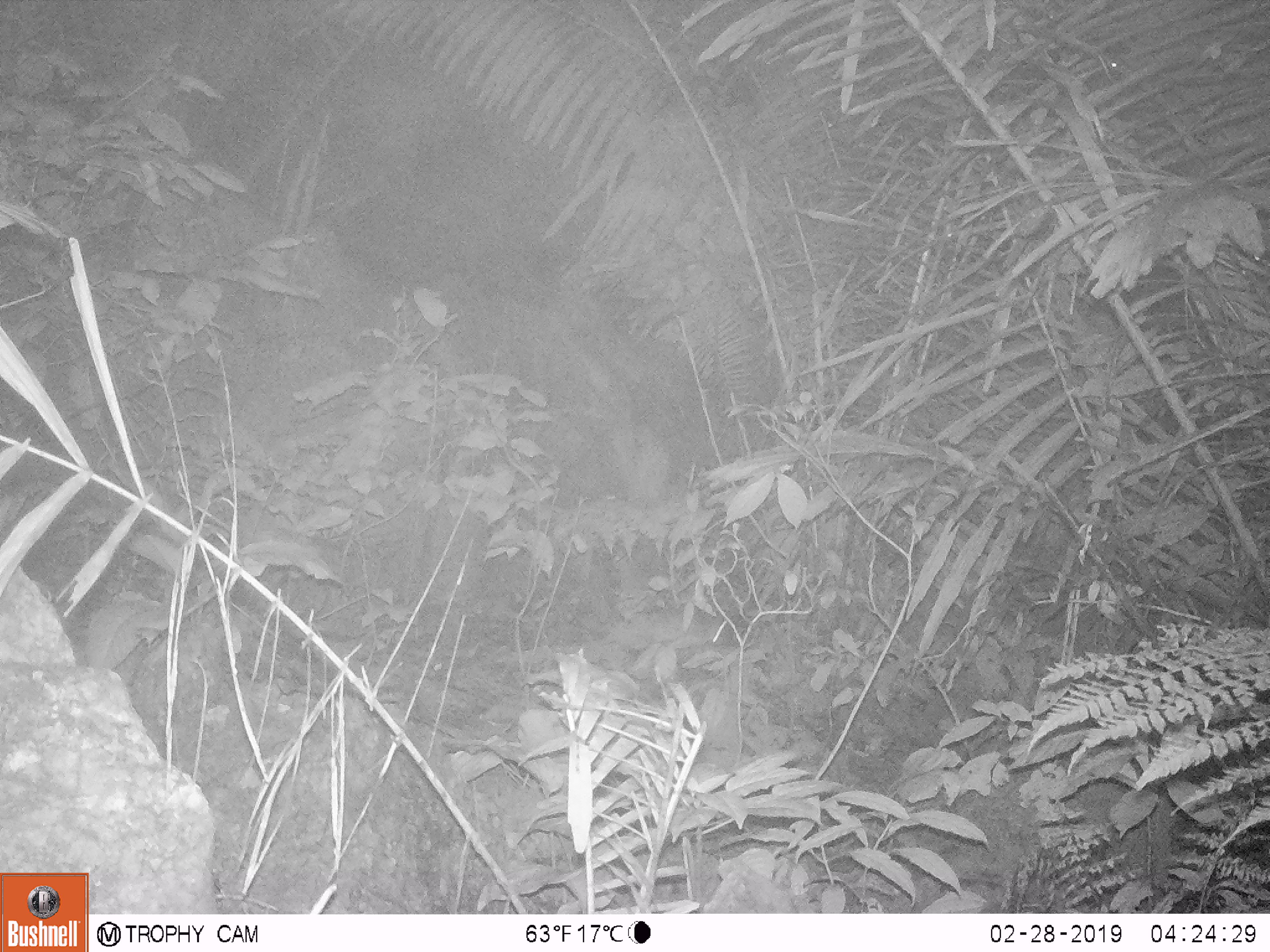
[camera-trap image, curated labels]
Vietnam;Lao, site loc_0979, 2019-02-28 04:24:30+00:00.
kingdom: Animalia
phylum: Chordata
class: Mammalia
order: Rodentia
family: Muridae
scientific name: Muridae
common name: old-world mice and rats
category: unidentified murid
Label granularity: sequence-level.